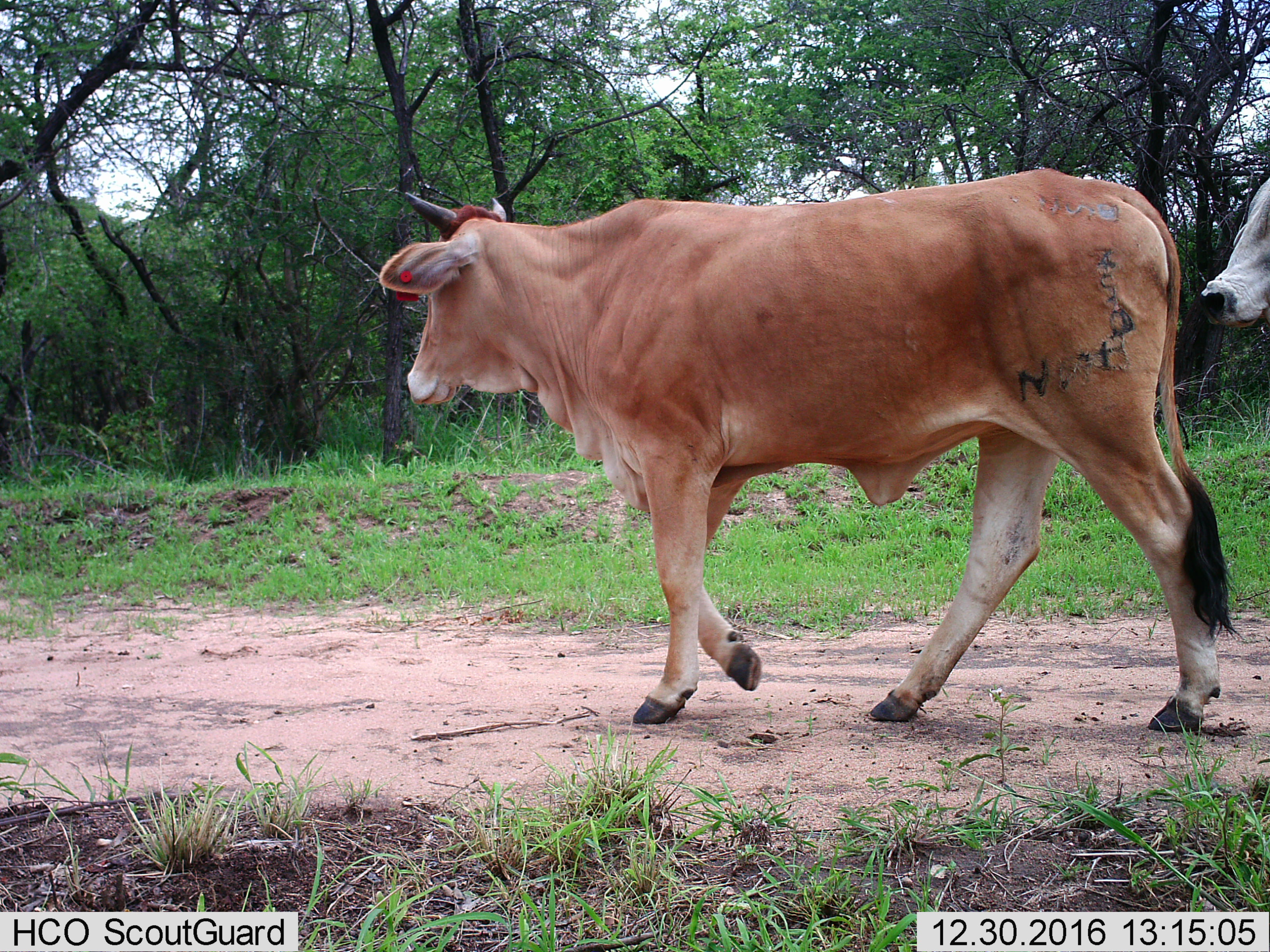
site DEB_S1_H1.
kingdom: Animalia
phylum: Chordata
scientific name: Vertebrata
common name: domestic animal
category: domesticanimal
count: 2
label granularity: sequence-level